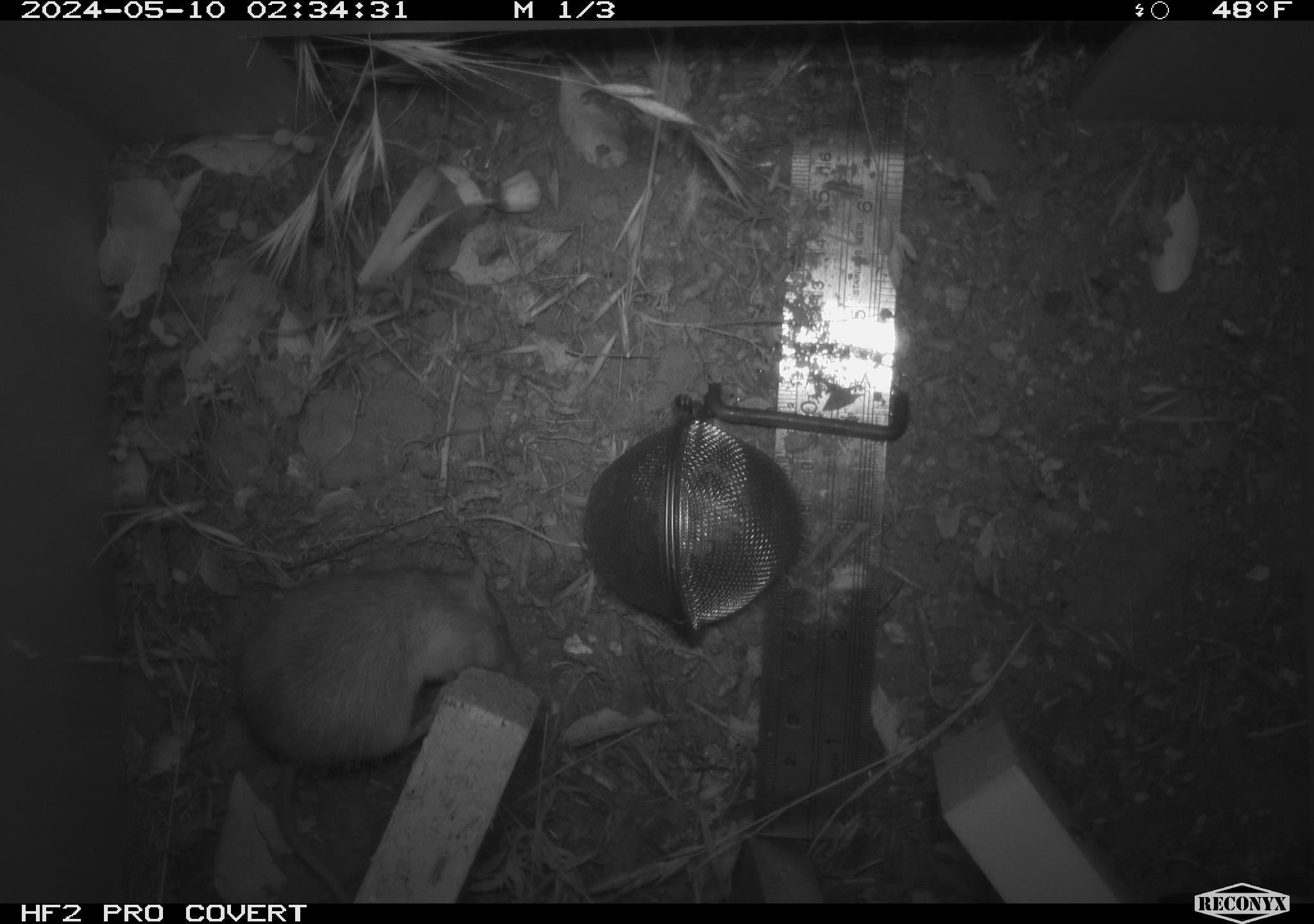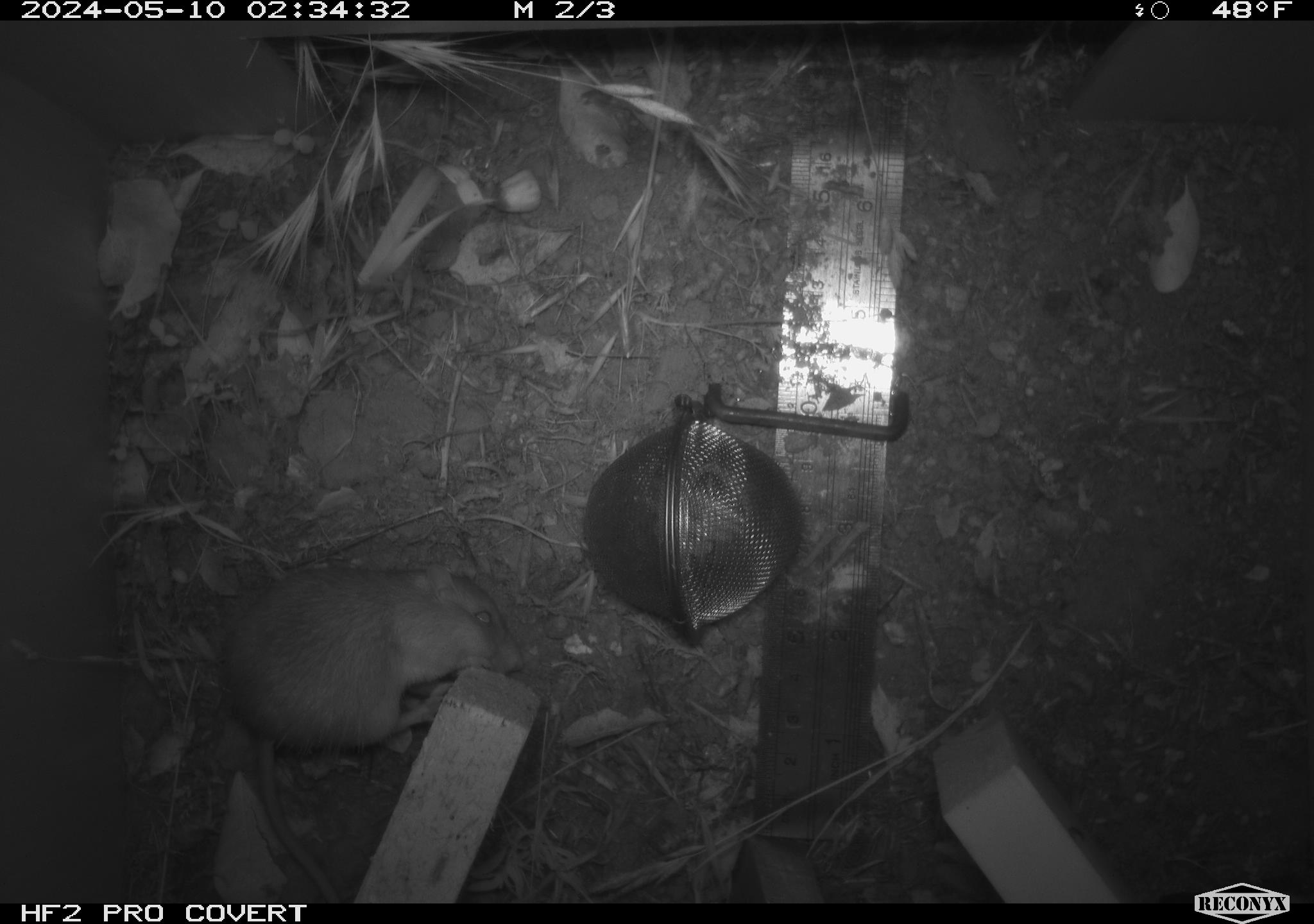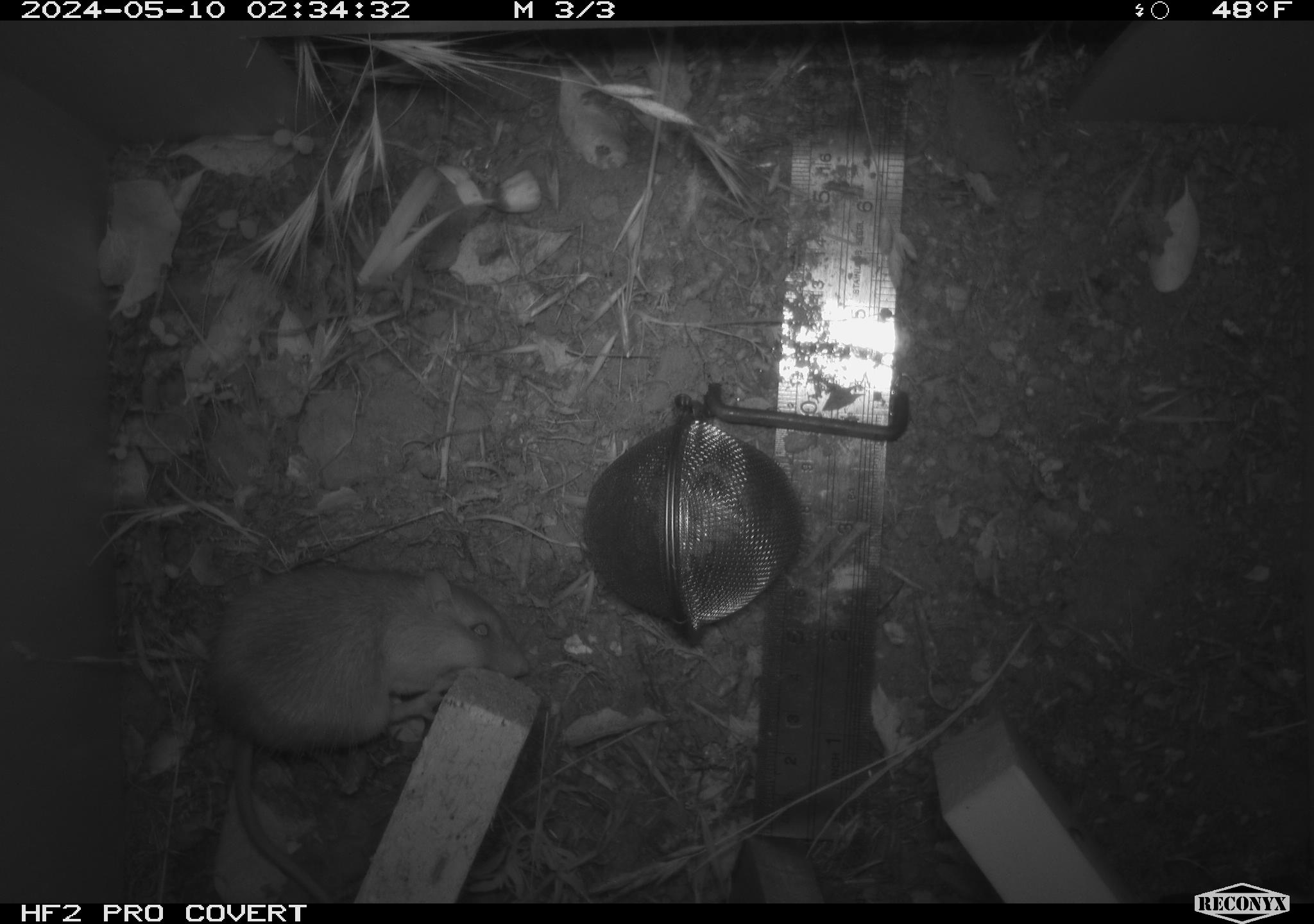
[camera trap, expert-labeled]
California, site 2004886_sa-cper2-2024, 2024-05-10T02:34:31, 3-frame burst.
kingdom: Animalia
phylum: Chordata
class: Mammalia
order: Rodentia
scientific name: Rodentia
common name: rodent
Rodent (Rodentia).